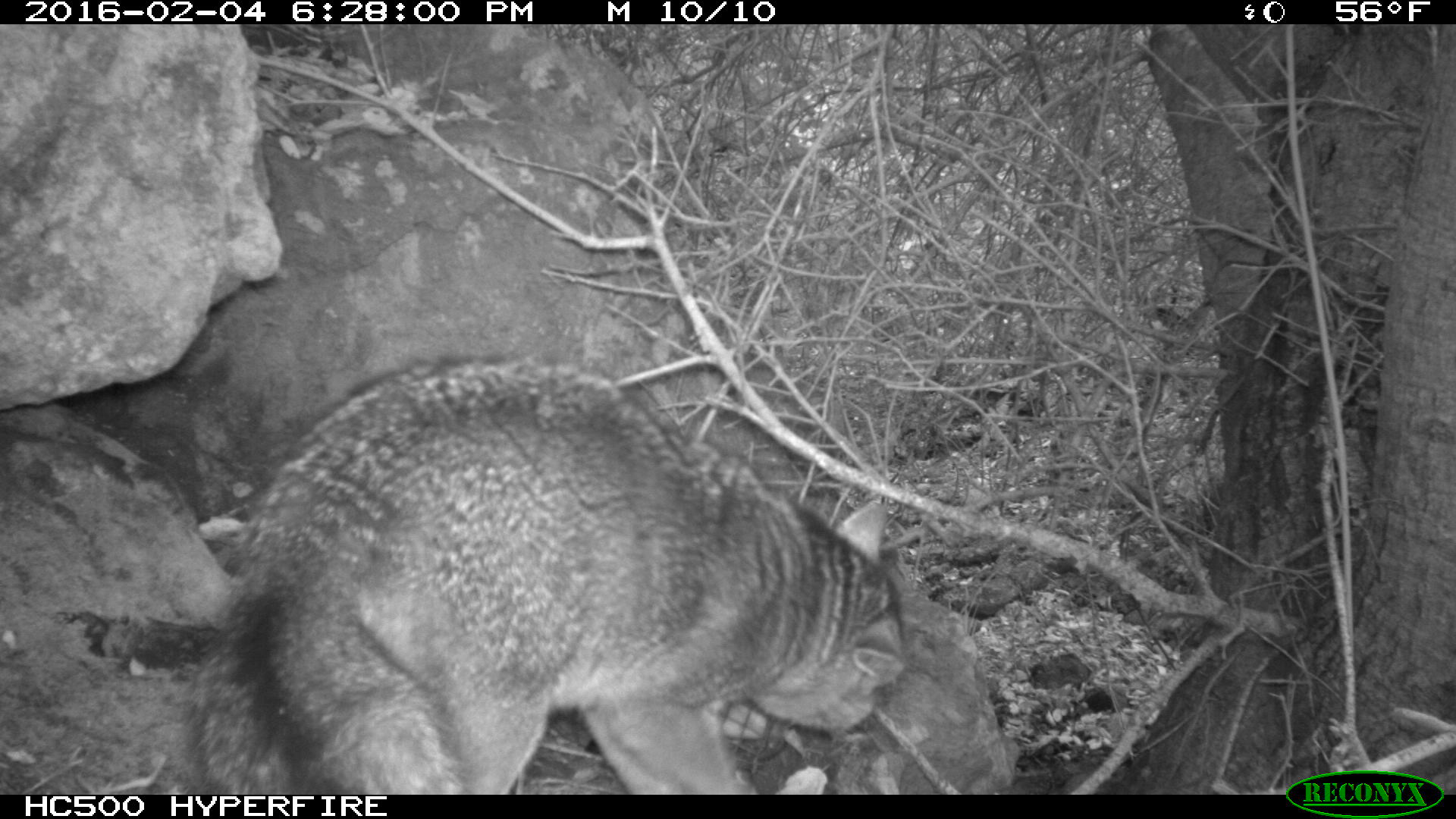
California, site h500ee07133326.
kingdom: Animalia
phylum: Chordata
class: Mammalia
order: Carnivora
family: Canidae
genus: Urocyon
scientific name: Urocyon littoralis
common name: island fox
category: fox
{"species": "fox (island fox) (Urocyon littoralis)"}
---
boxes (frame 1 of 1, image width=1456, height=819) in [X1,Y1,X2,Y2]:
fox: [185,354,905,792]